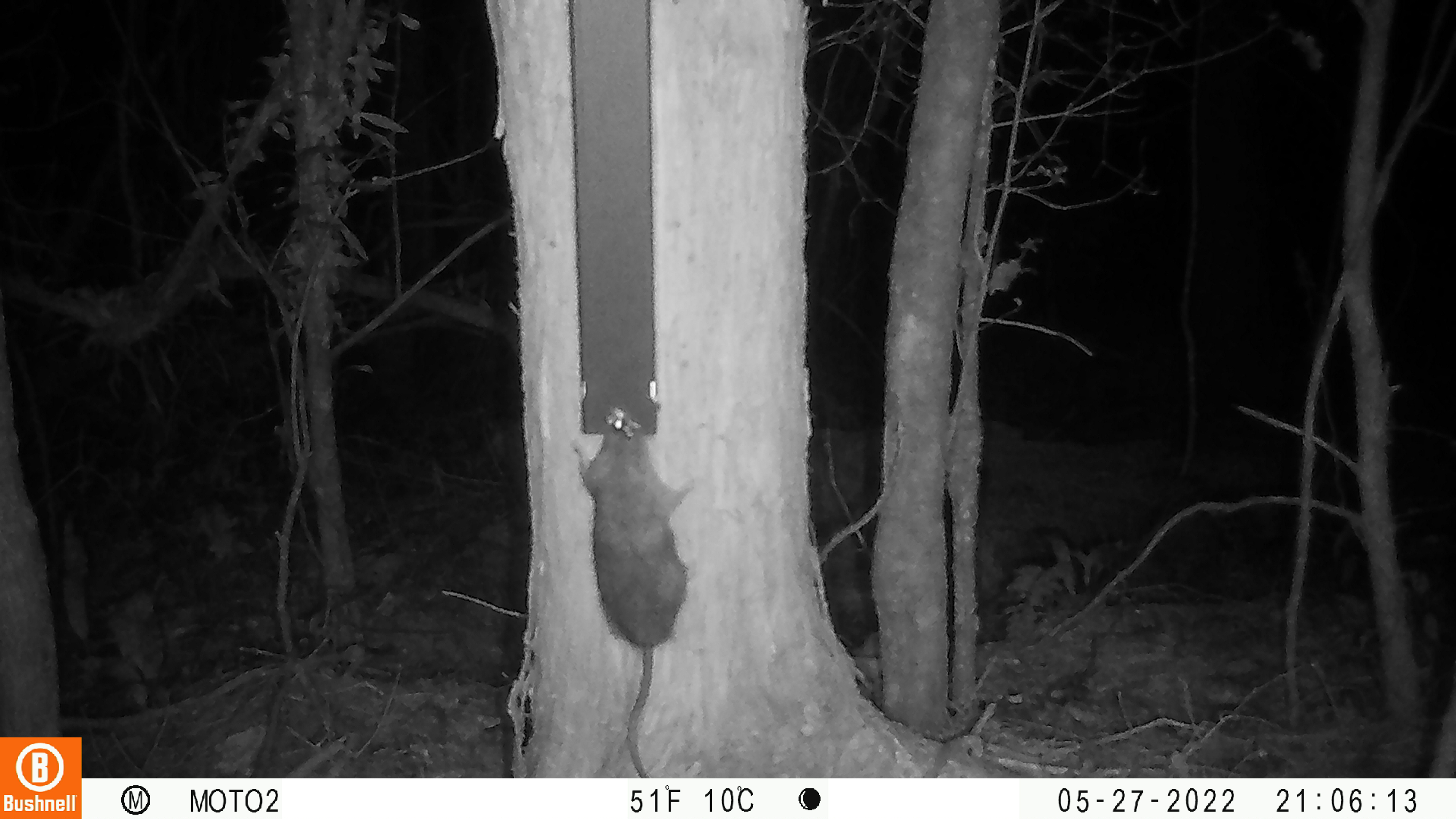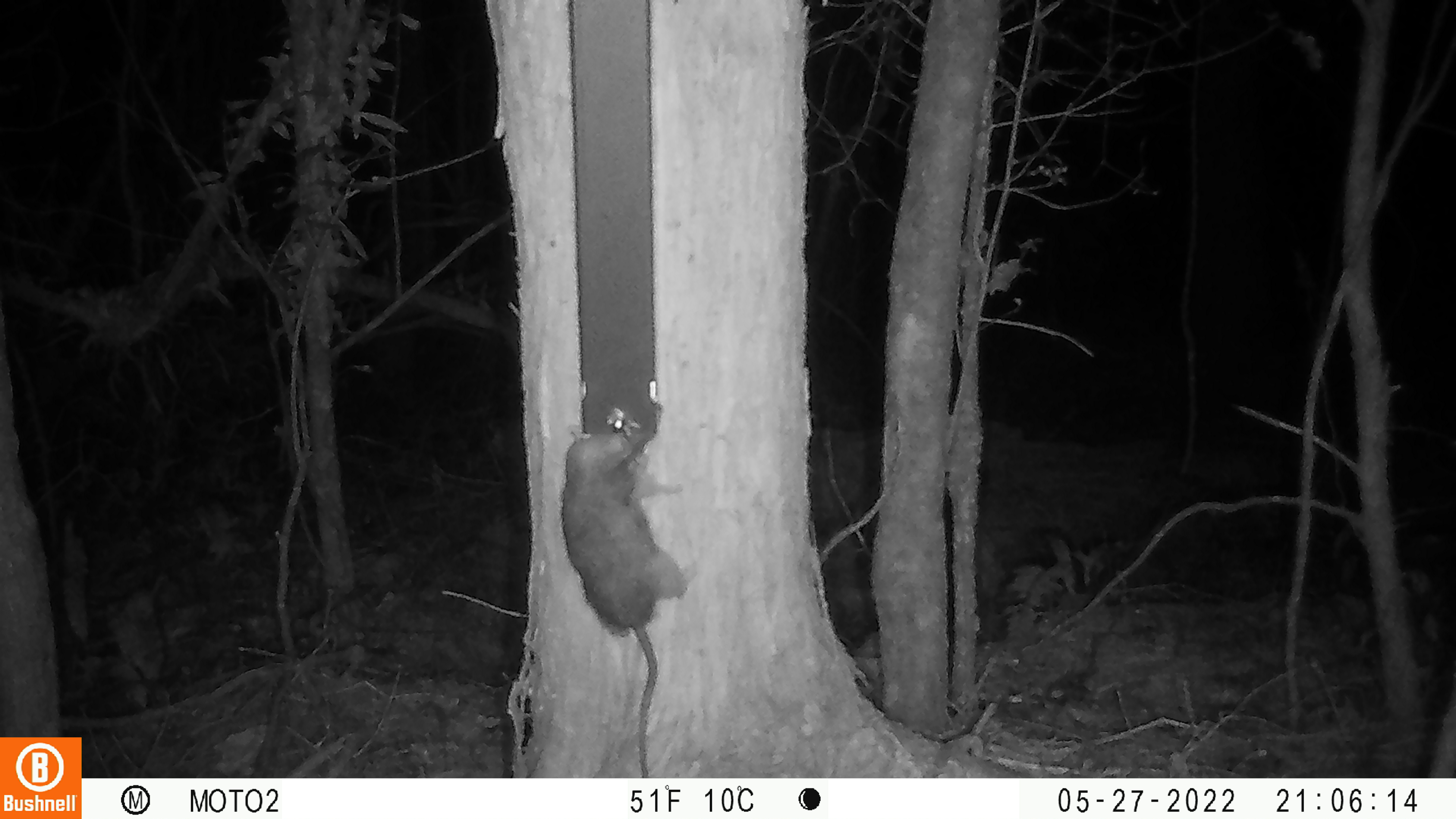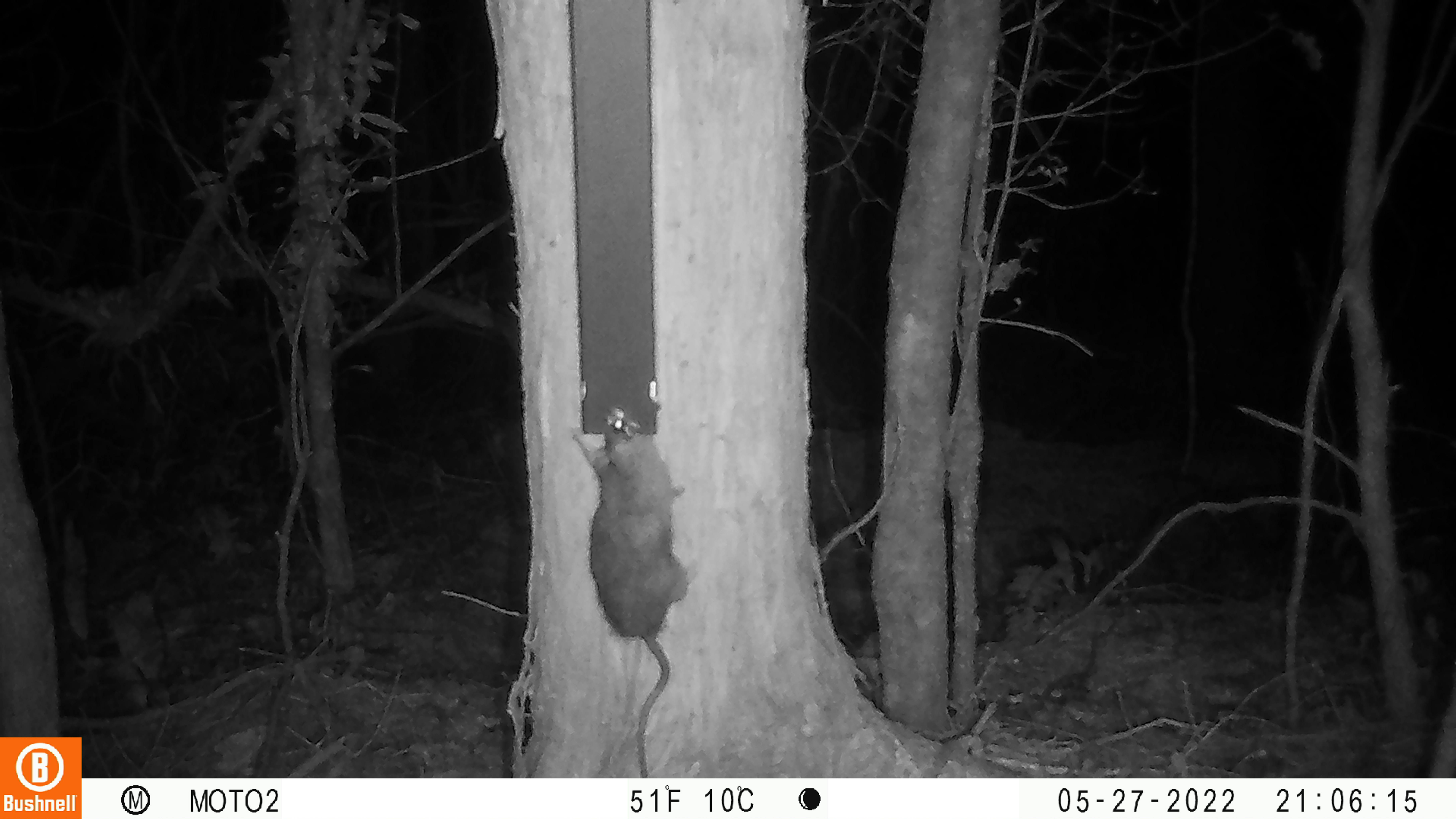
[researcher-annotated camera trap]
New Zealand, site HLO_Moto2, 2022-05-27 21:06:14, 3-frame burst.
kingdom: Animalia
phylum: Chordata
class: Mammalia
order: Rodentia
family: Muridae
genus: Rattus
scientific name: Rattus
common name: rat